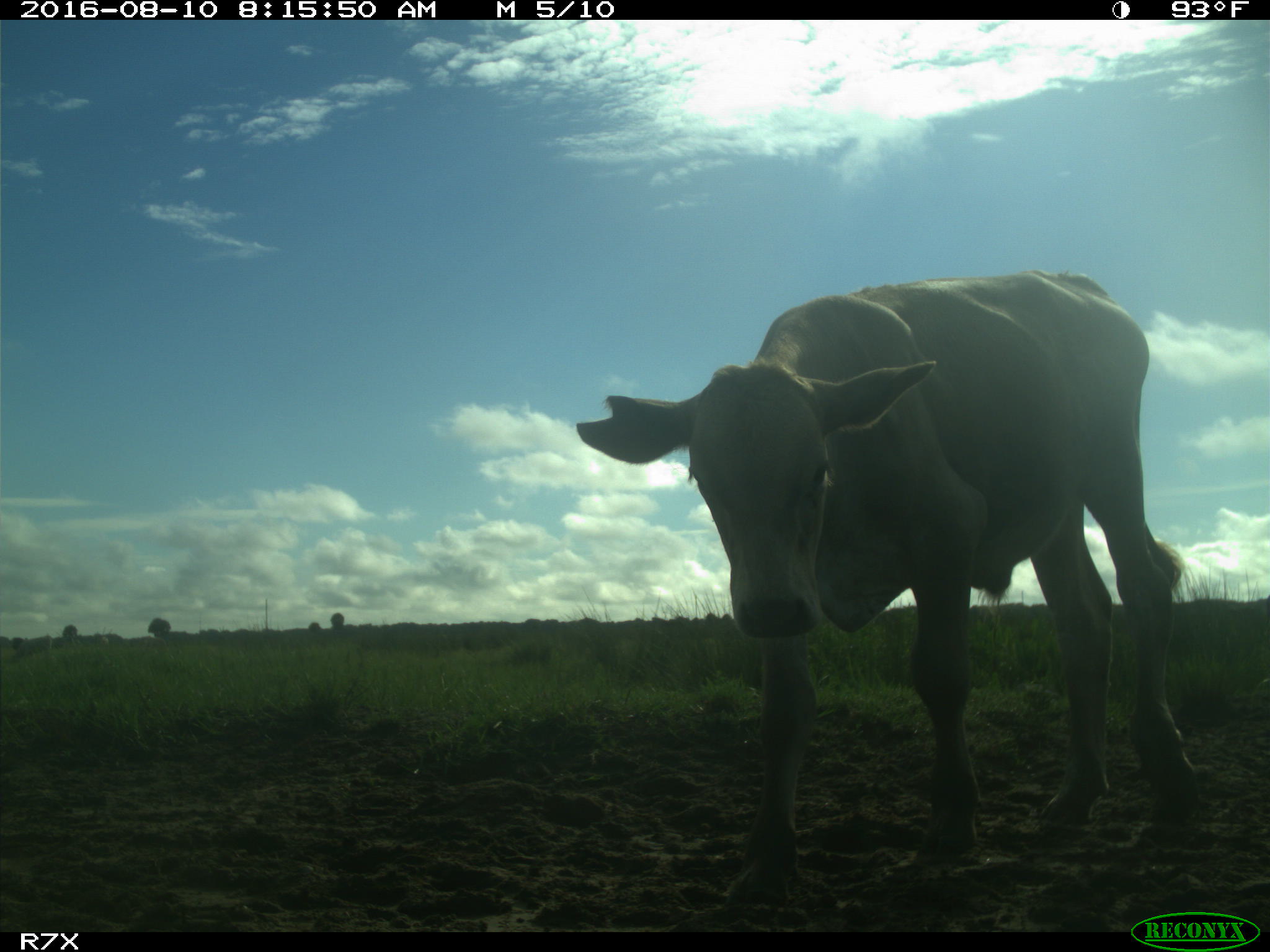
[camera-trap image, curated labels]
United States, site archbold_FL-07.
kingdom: Animalia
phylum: Chordata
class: Mammalia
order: Artiodactyla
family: Bovidae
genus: Bos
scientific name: Bos taurus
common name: domestic cow